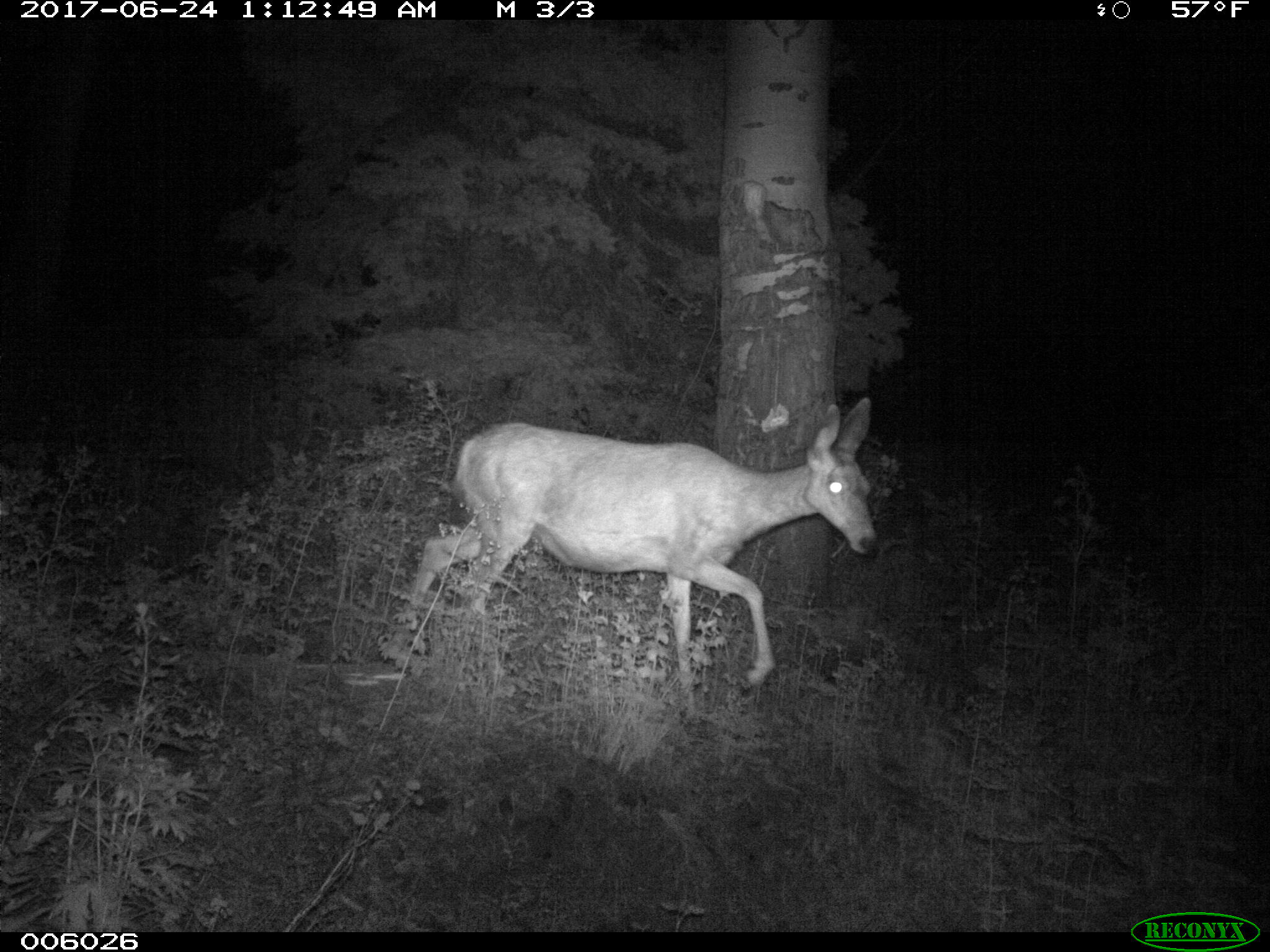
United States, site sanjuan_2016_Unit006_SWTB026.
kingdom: Animalia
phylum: Chordata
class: Mammalia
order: Artiodactyla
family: Cervidae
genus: Odocoileus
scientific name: Odocoileus hemionus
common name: mule deer